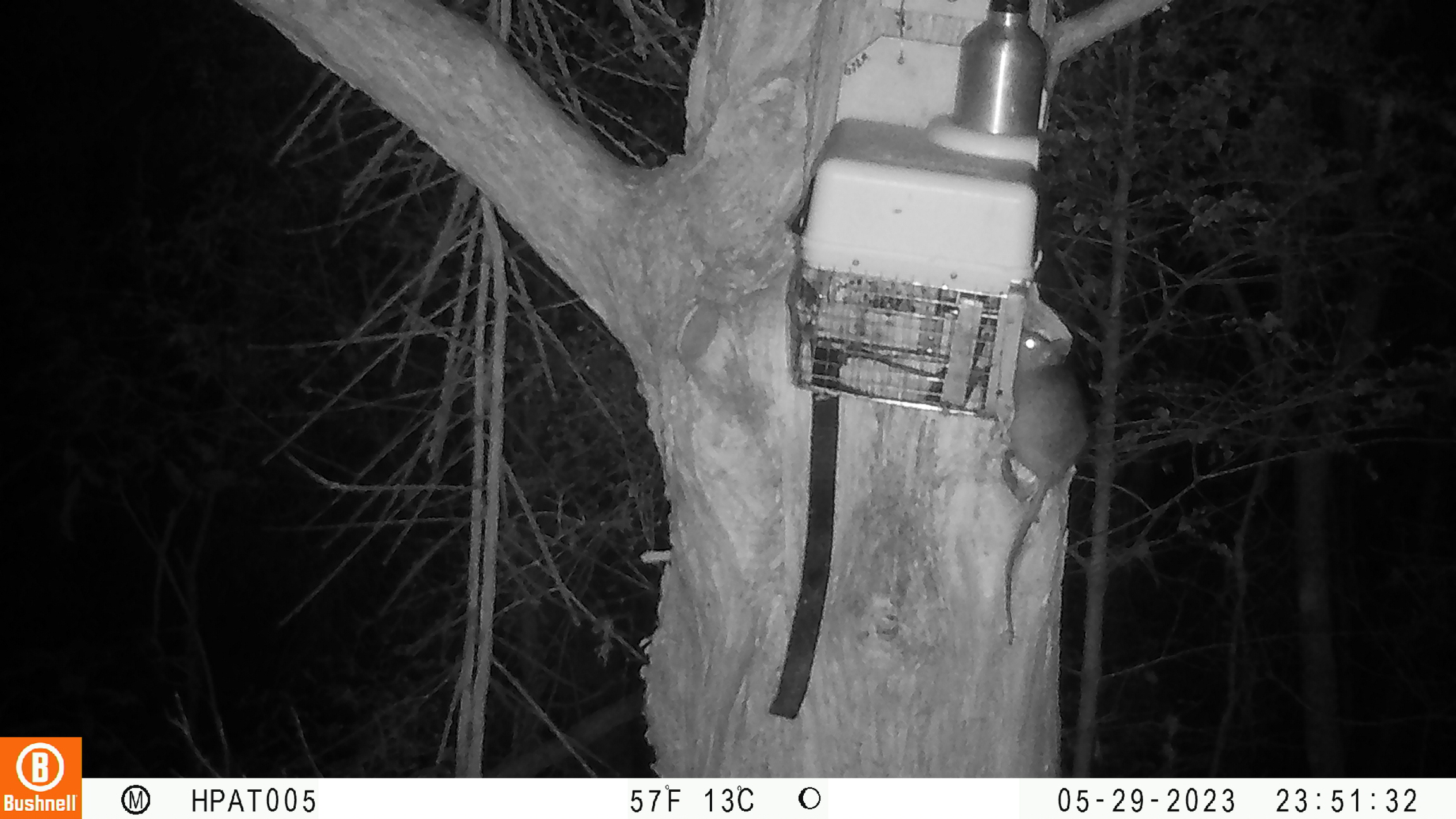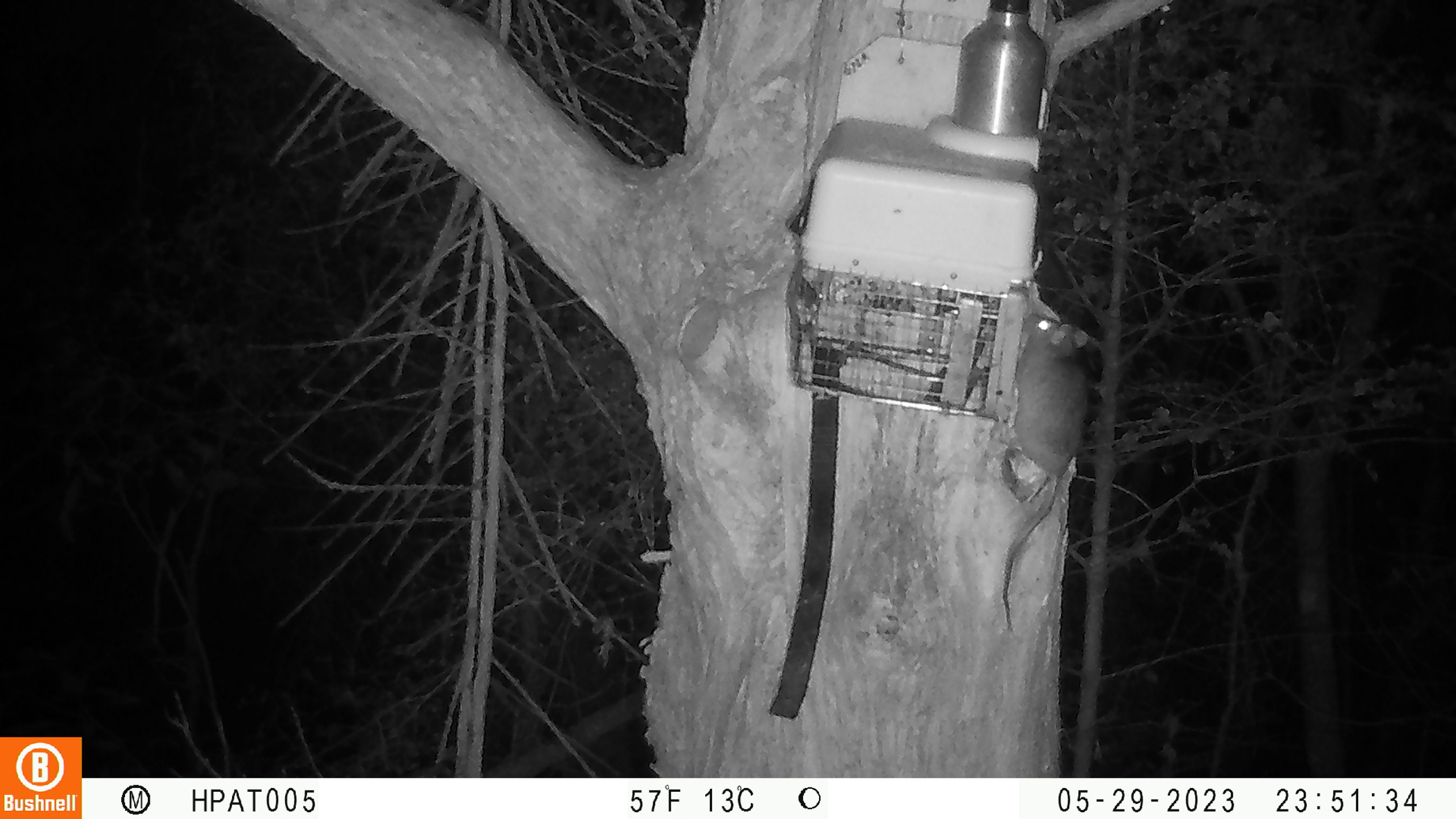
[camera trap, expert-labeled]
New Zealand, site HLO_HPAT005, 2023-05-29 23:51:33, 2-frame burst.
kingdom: Animalia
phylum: Chordata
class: Mammalia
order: Rodentia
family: Muridae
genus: Rattus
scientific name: Rattus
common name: rat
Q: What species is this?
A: Rat (Rattus).